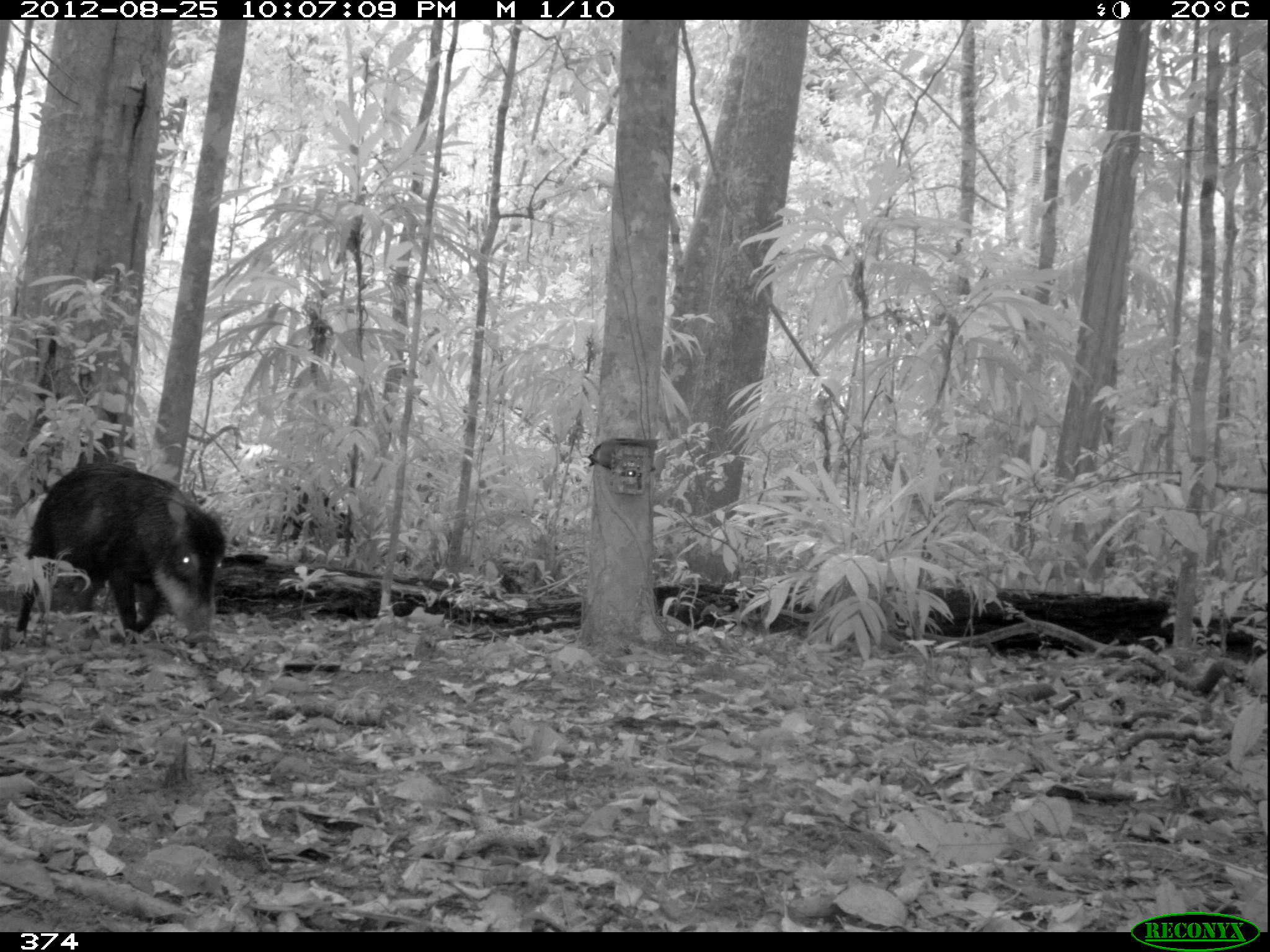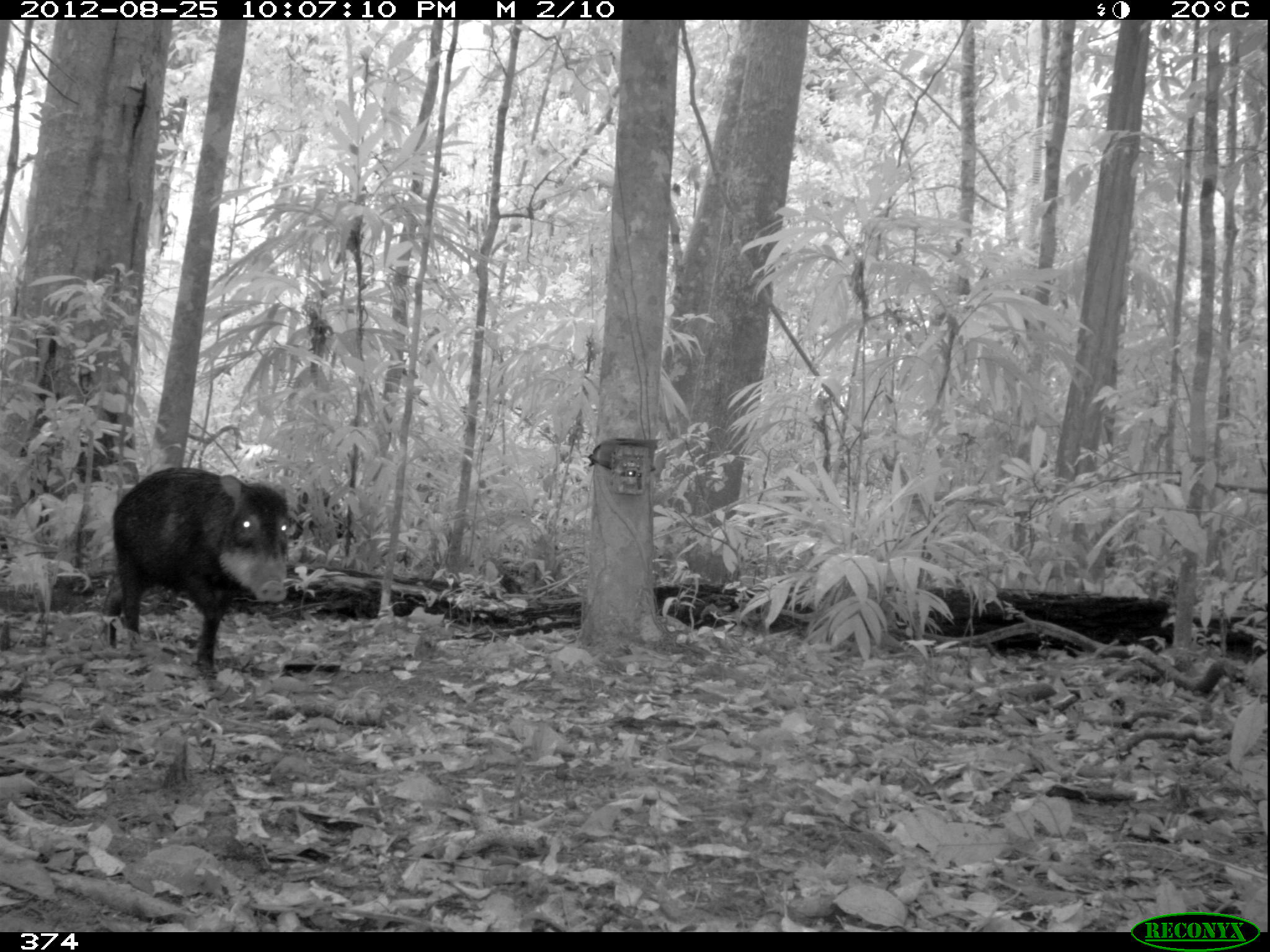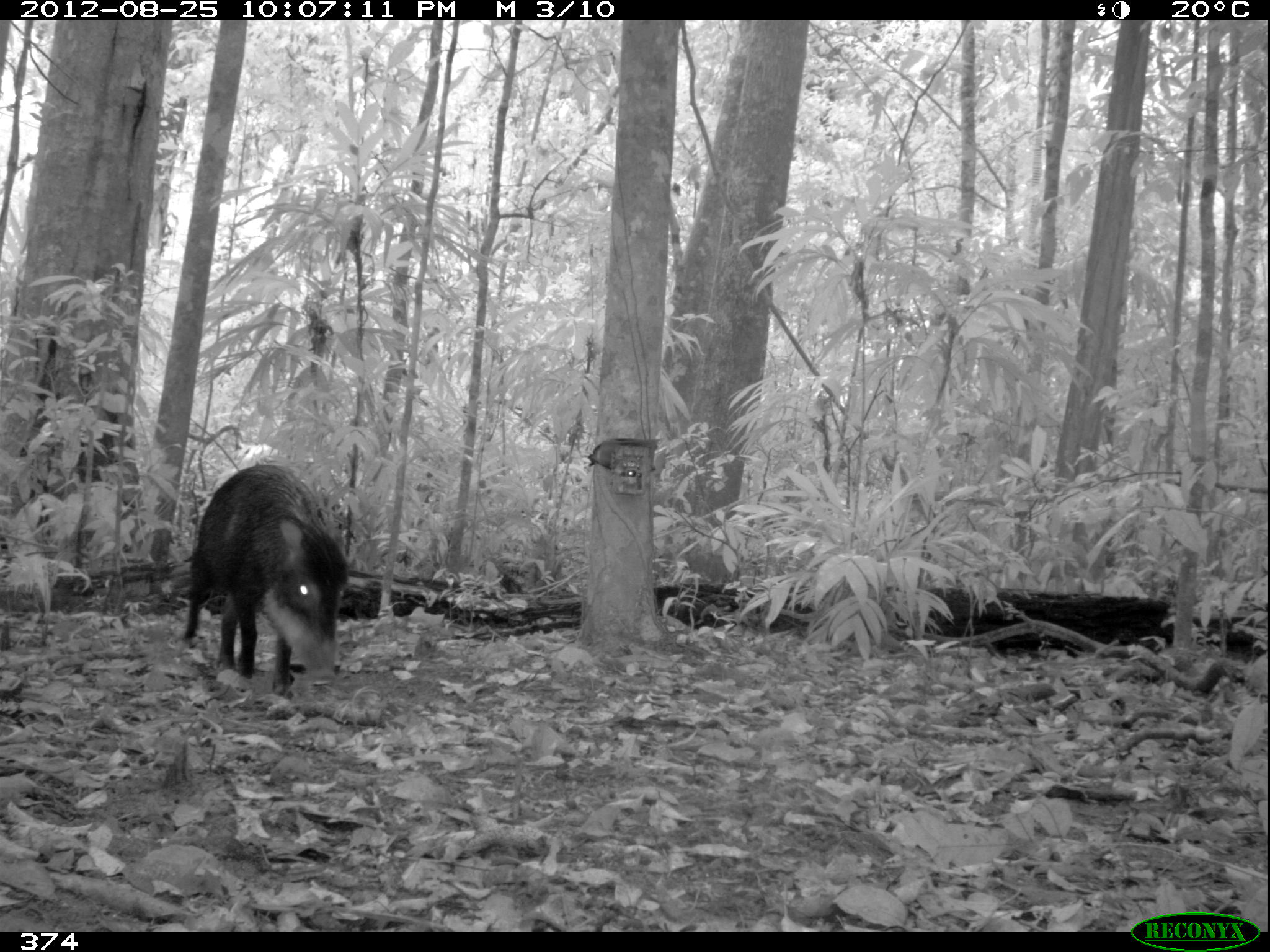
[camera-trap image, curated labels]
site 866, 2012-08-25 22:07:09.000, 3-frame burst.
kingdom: Animalia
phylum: Chordata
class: Mammalia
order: Artiodactyla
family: Tayassuidae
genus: Tayassu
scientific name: Tayassu pecari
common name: white-lipped peccary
Tayassu pecari (white-lipped peccary).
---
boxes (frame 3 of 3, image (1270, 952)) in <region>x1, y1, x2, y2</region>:
tayassu pecari: <region>181, 460, 350, 698</region>; <region>317, 490, 346, 535</region>